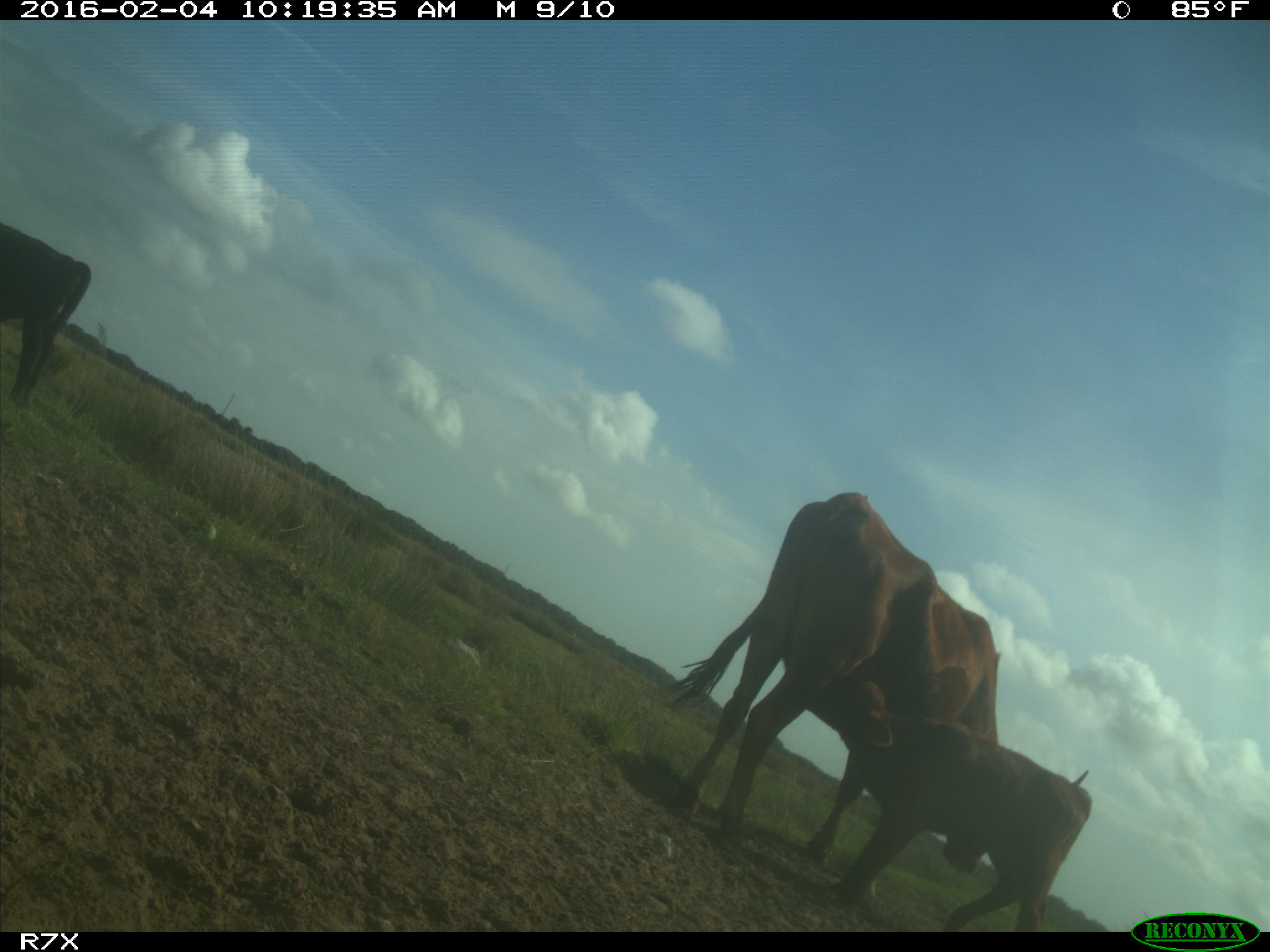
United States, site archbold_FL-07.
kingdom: Animalia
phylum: Chordata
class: Mammalia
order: Artiodactyla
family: Bovidae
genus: Bos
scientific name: Bos taurus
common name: domestic cow